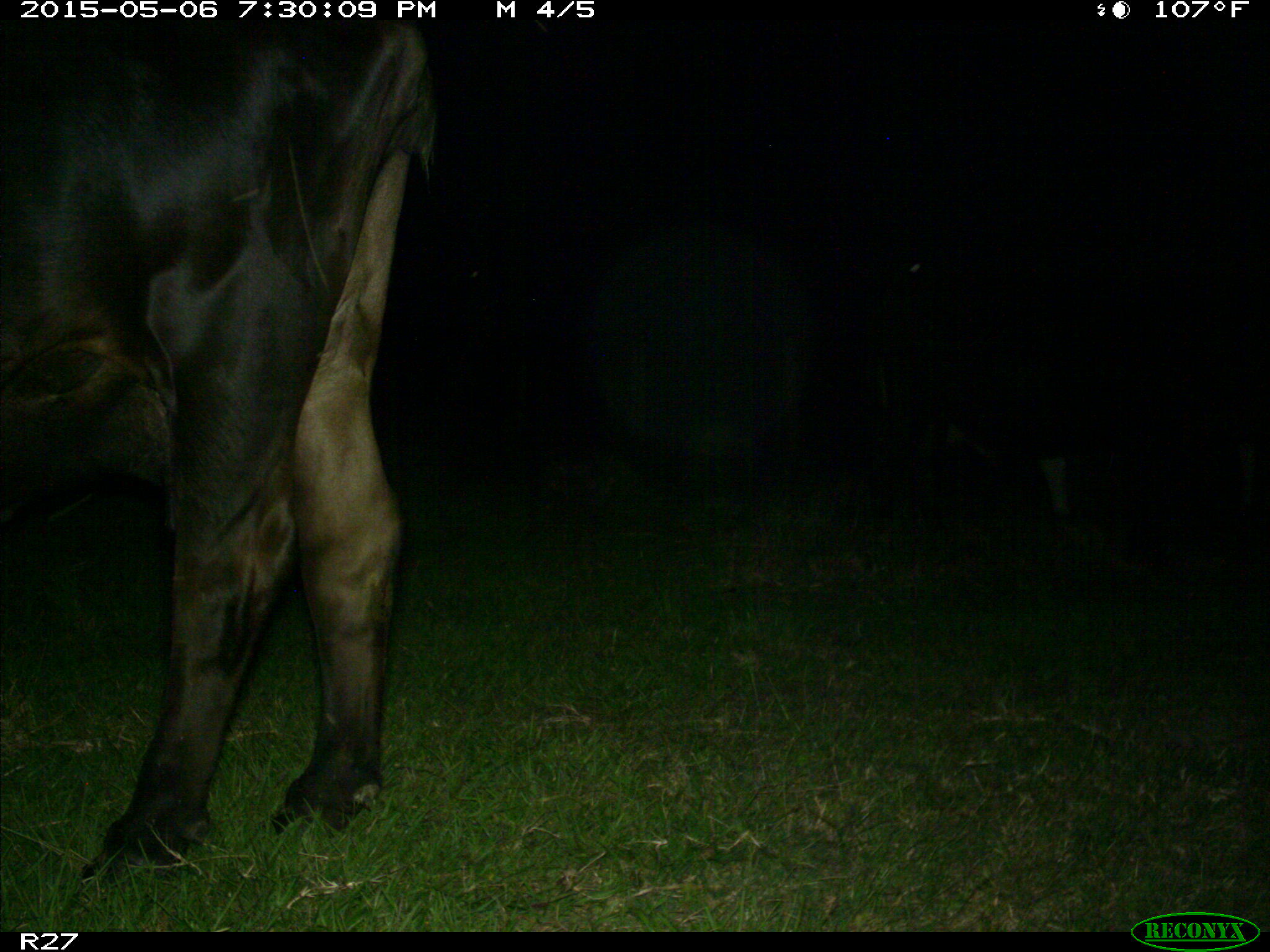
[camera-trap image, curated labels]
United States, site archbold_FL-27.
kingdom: Animalia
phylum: Chordata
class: Mammalia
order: Artiodactyla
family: Bovidae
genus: Bos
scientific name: Bos taurus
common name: domestic cow